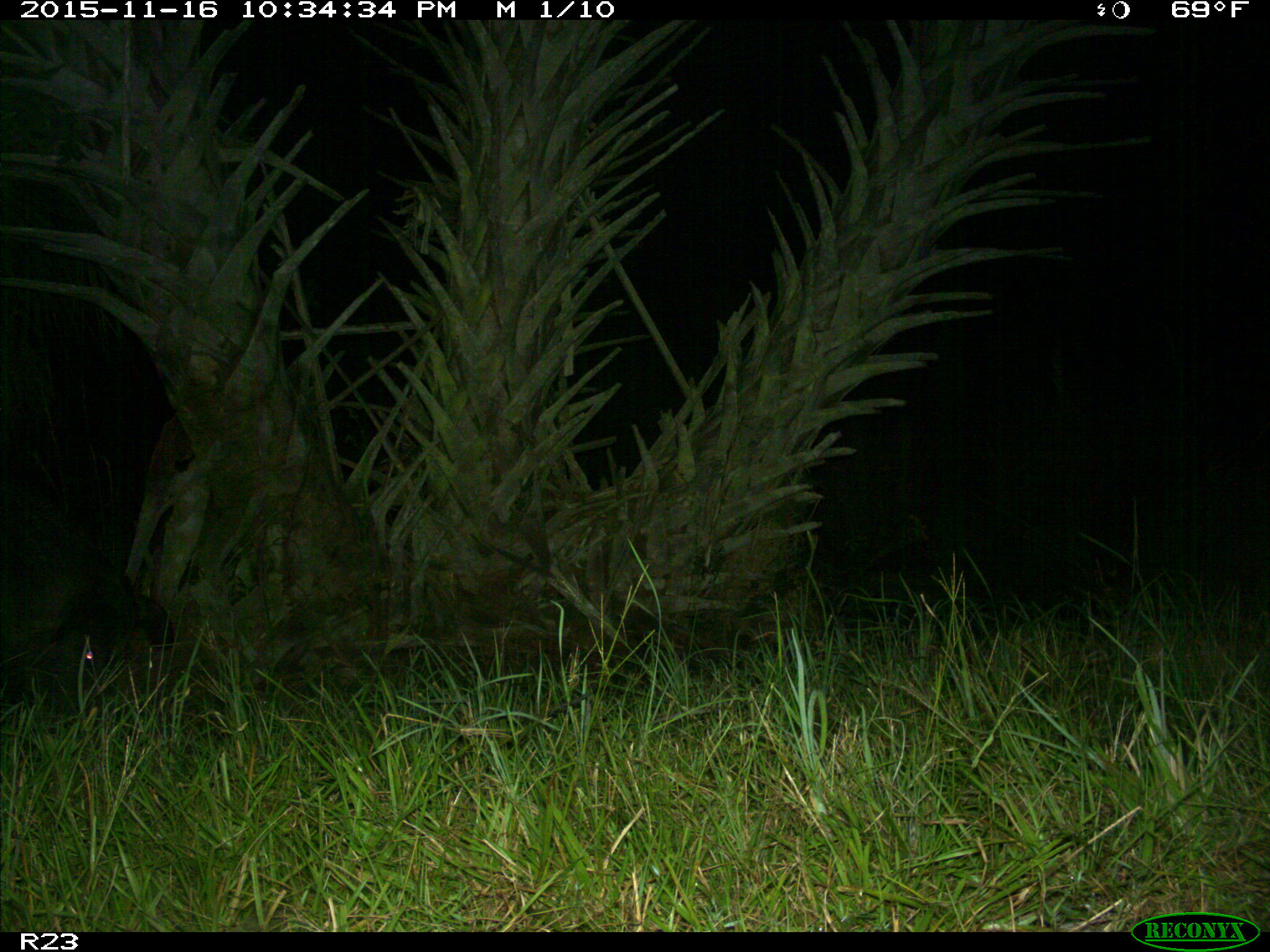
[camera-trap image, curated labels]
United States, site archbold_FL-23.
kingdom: Animalia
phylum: Chordata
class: Mammalia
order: Artiodactyla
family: Suidae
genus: Sus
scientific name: Sus scrofa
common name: wild boar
Sus scrofa (wild boar).